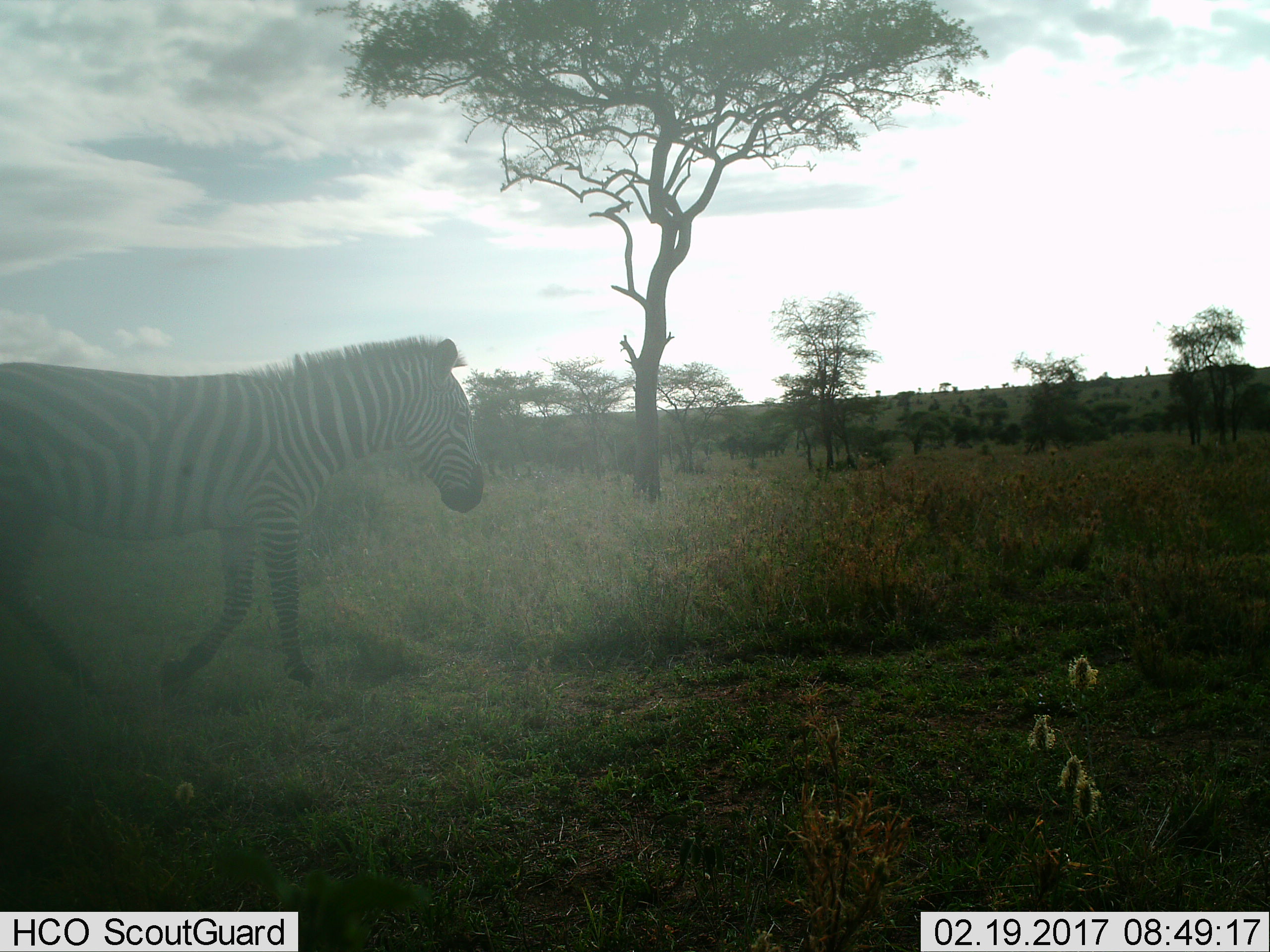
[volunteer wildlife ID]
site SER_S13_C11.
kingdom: Animalia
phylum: Chordata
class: Mammalia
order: Perissodactyla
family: Equidae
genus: Equus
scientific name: Equus quagga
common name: plains zebra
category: zebraplains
Zebraplains (plains zebra) (Equus quagga), count 1. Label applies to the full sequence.